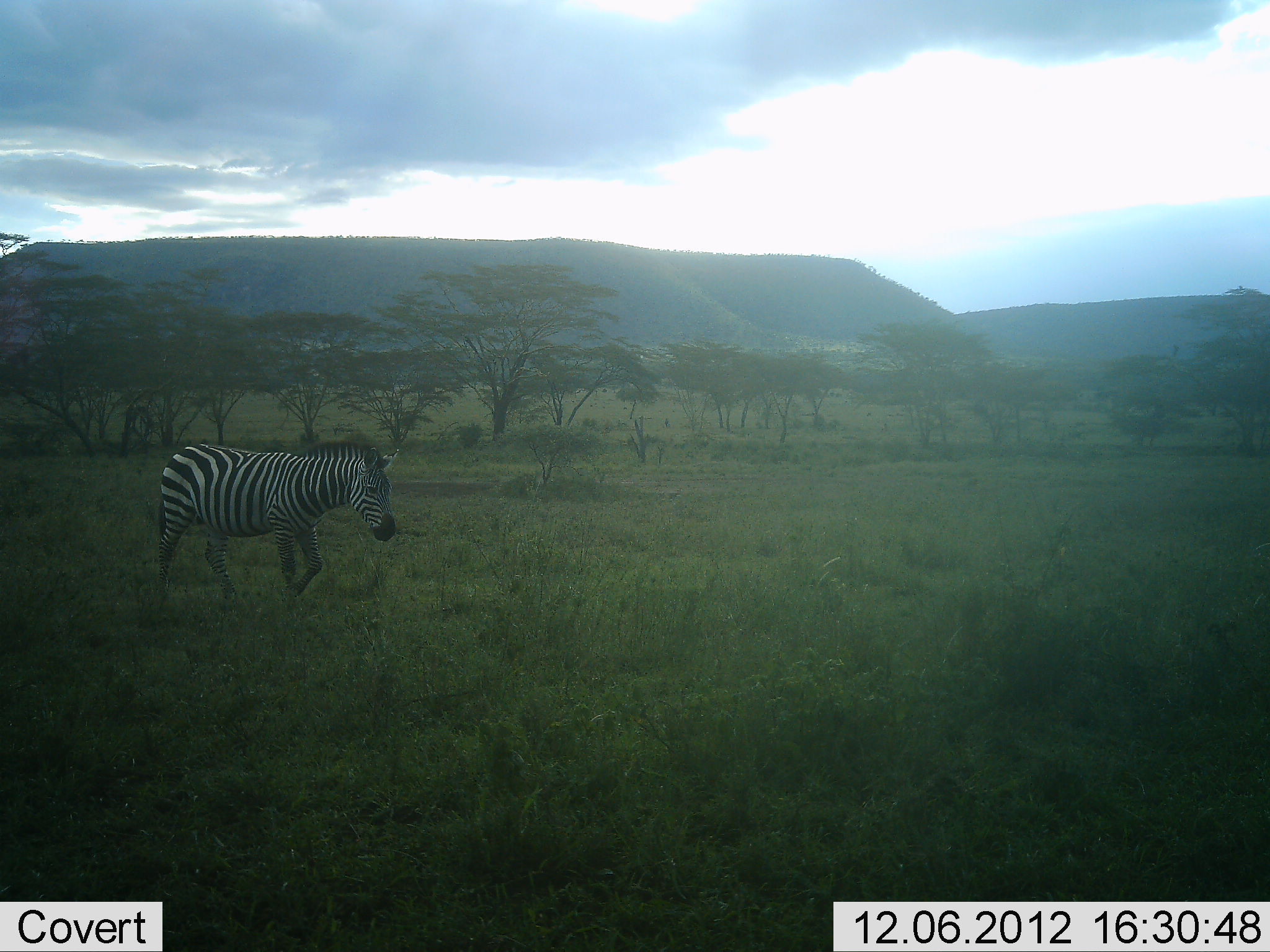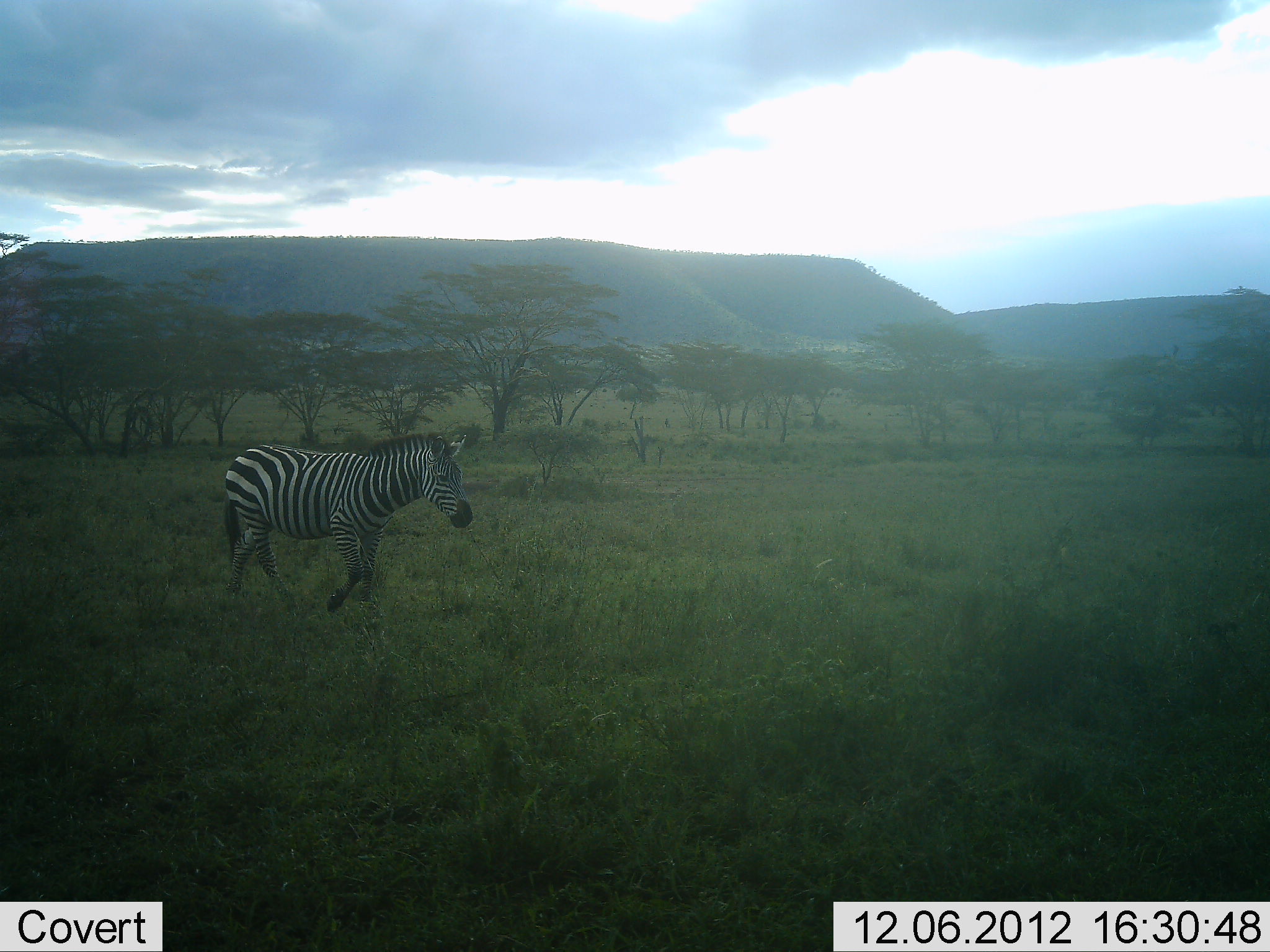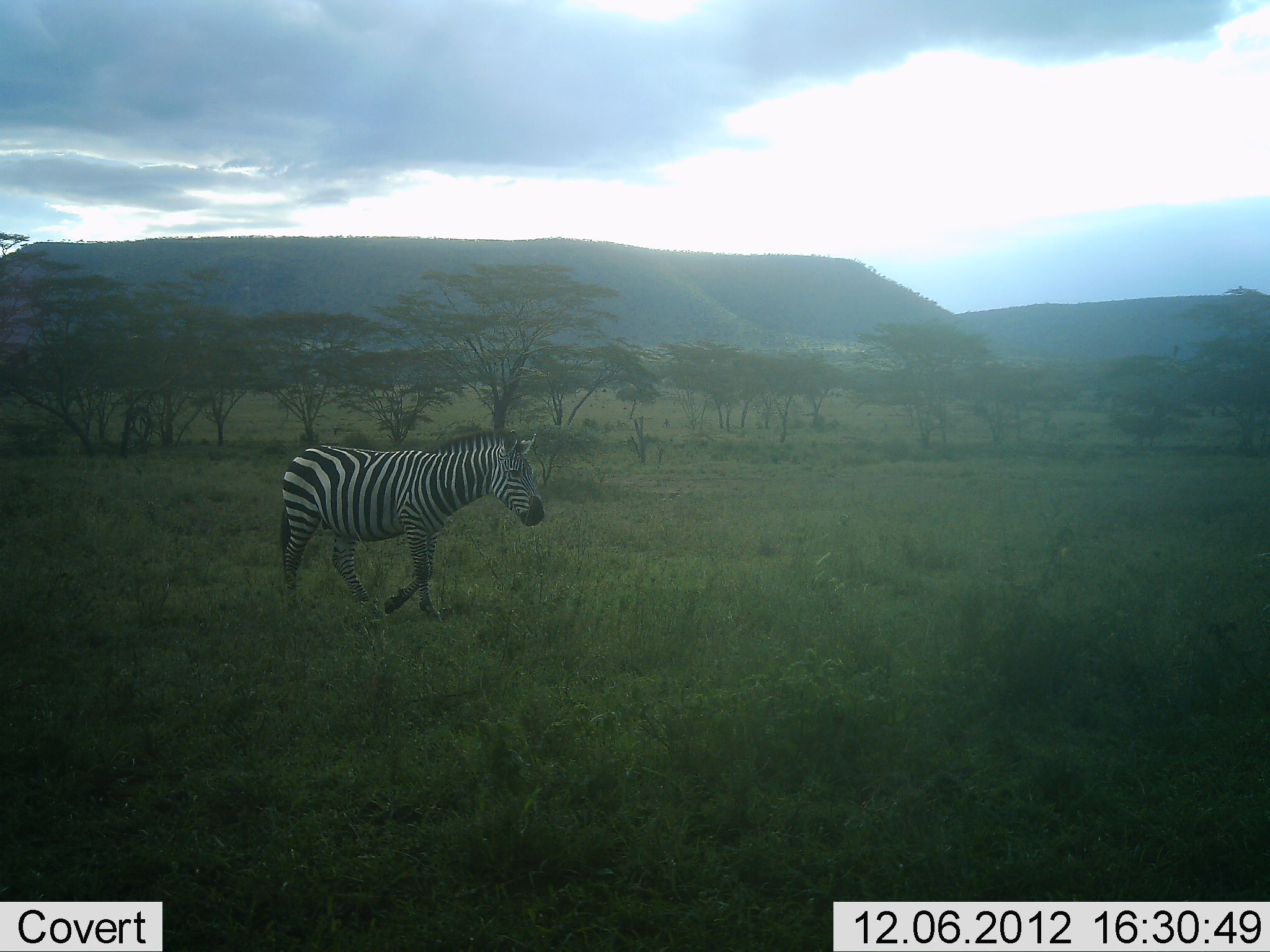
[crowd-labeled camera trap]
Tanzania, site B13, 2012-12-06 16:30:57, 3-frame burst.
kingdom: Animalia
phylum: Chordata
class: Mammalia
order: Perissodactyla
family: Equidae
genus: Equus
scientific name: Equus quagga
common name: plains zebra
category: zebra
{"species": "zebra (plains zebra) (Equus quagga)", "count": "1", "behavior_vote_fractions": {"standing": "0%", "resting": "0%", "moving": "100%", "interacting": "0%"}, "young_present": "0%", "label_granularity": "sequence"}